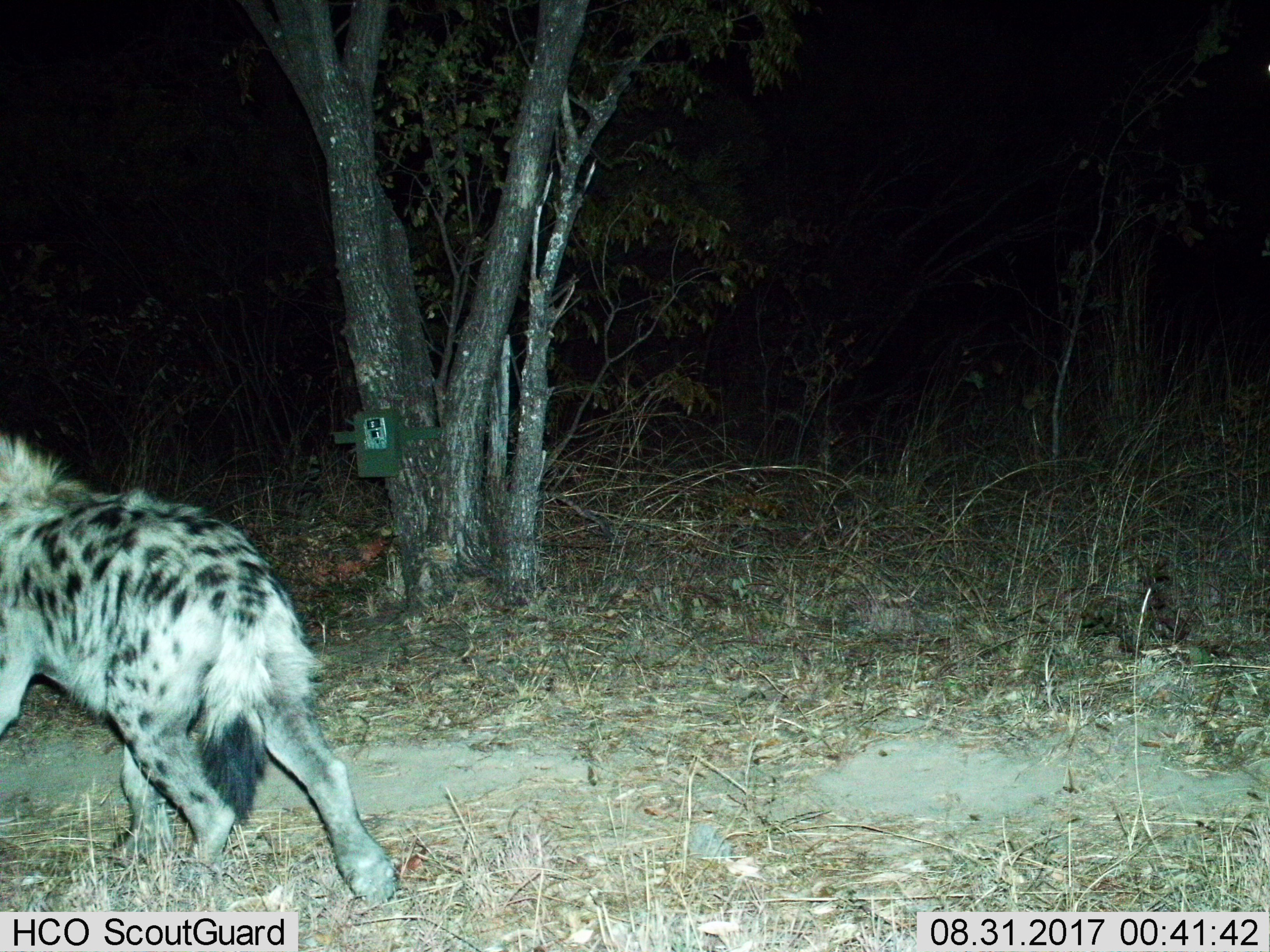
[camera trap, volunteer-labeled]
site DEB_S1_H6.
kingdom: Animalia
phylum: Chordata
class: Mammalia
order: Carnivora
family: Hyaenidae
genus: Crocuta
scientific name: Crocuta crocuta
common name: spotted hyena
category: hyenaspotted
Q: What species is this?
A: Hyenaspotted (spotted hyena) (Crocuta crocuta).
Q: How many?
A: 1.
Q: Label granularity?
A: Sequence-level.